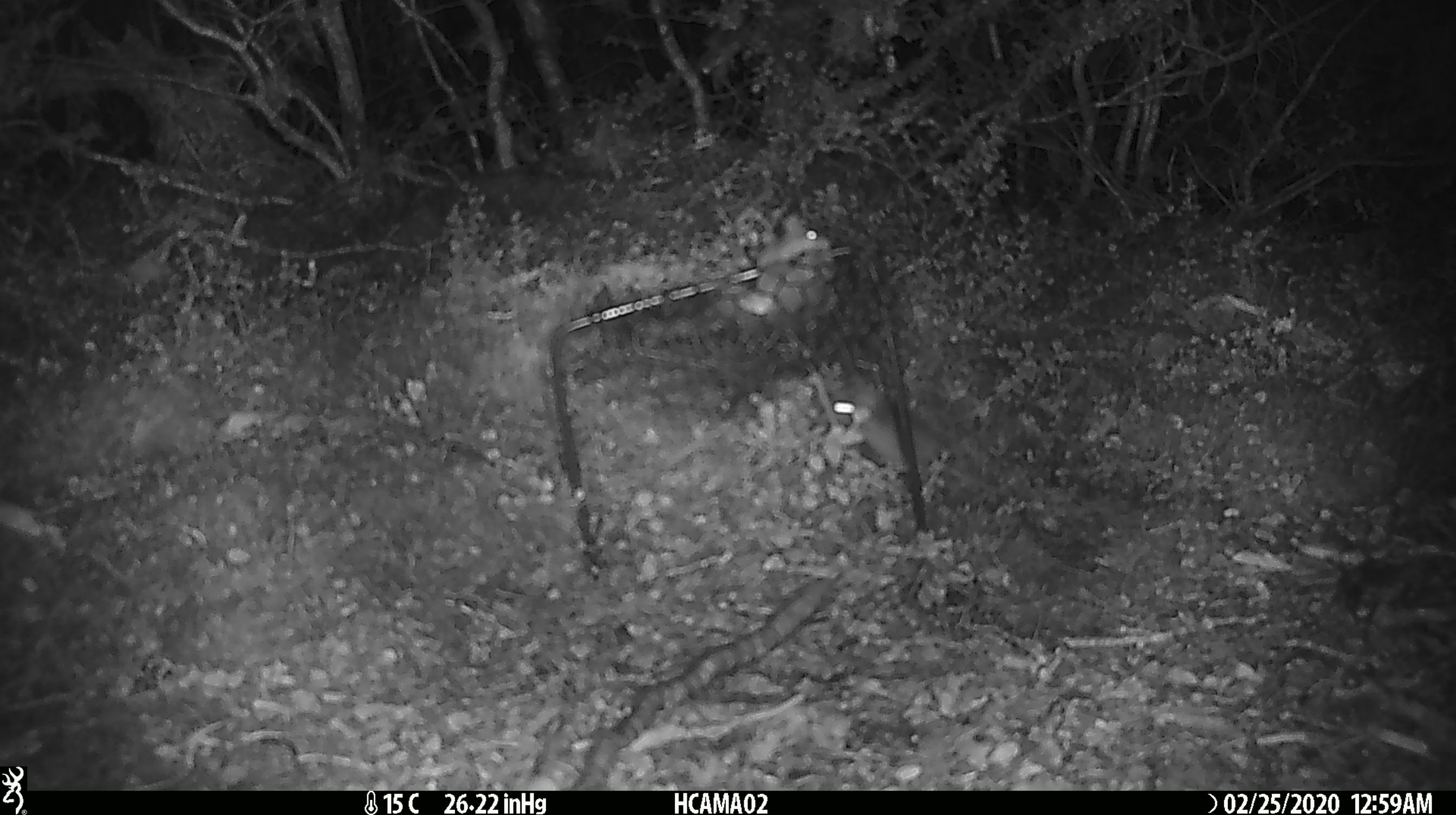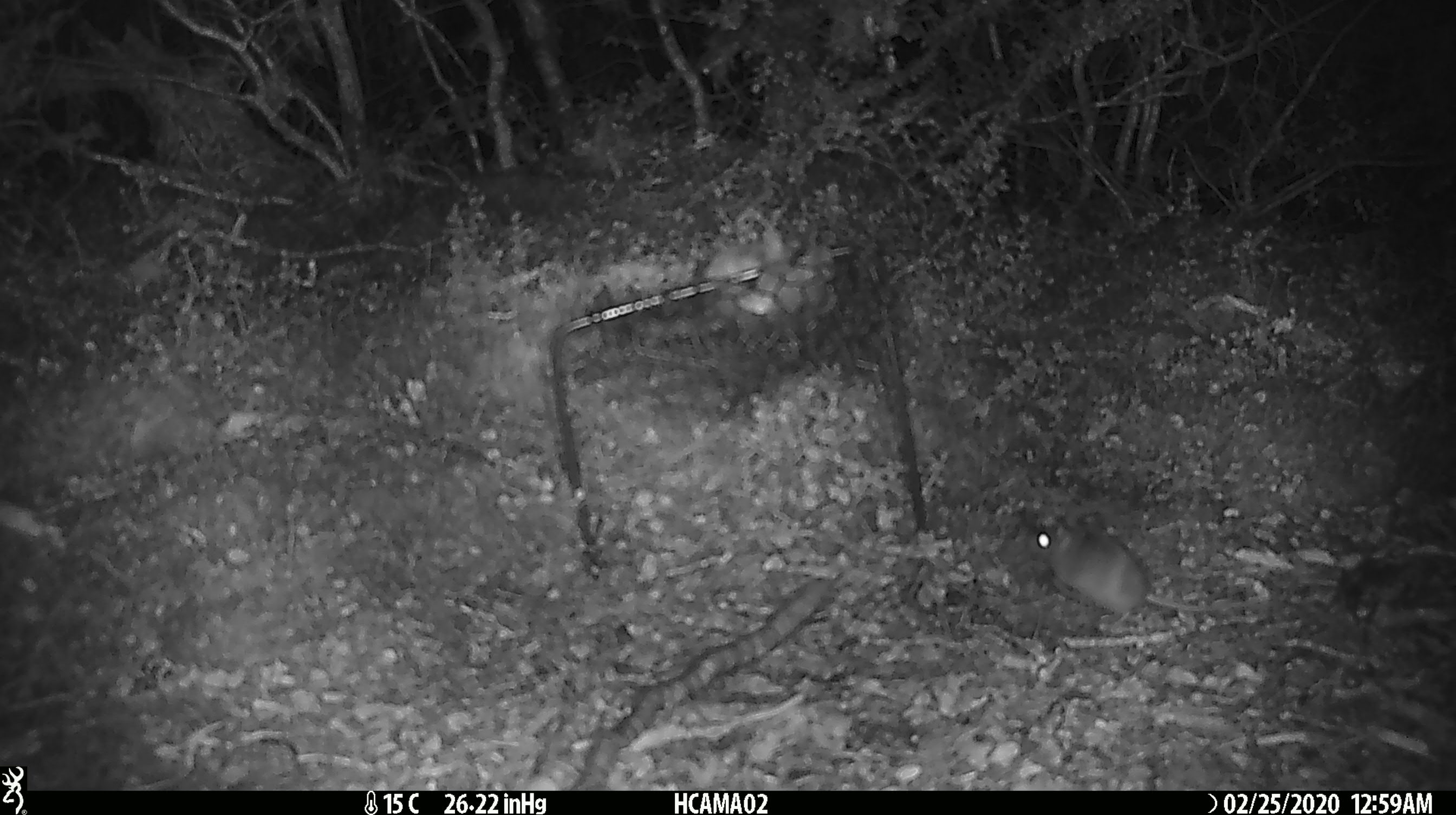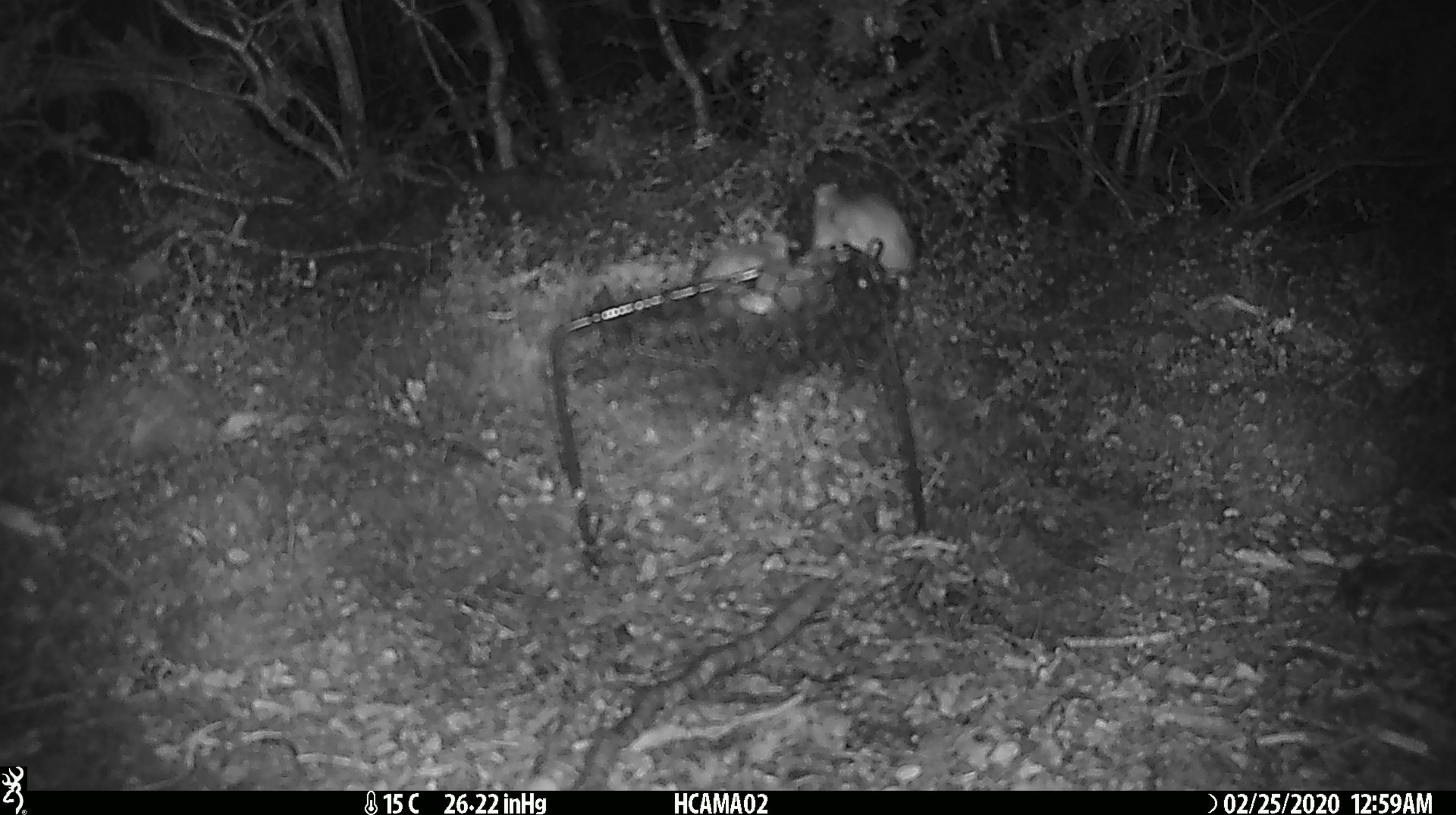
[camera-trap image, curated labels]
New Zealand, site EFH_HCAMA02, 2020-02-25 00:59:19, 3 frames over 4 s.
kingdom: Animalia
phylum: Chordata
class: Mammalia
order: Rodentia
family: Muridae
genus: Mus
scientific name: Mus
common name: mouse